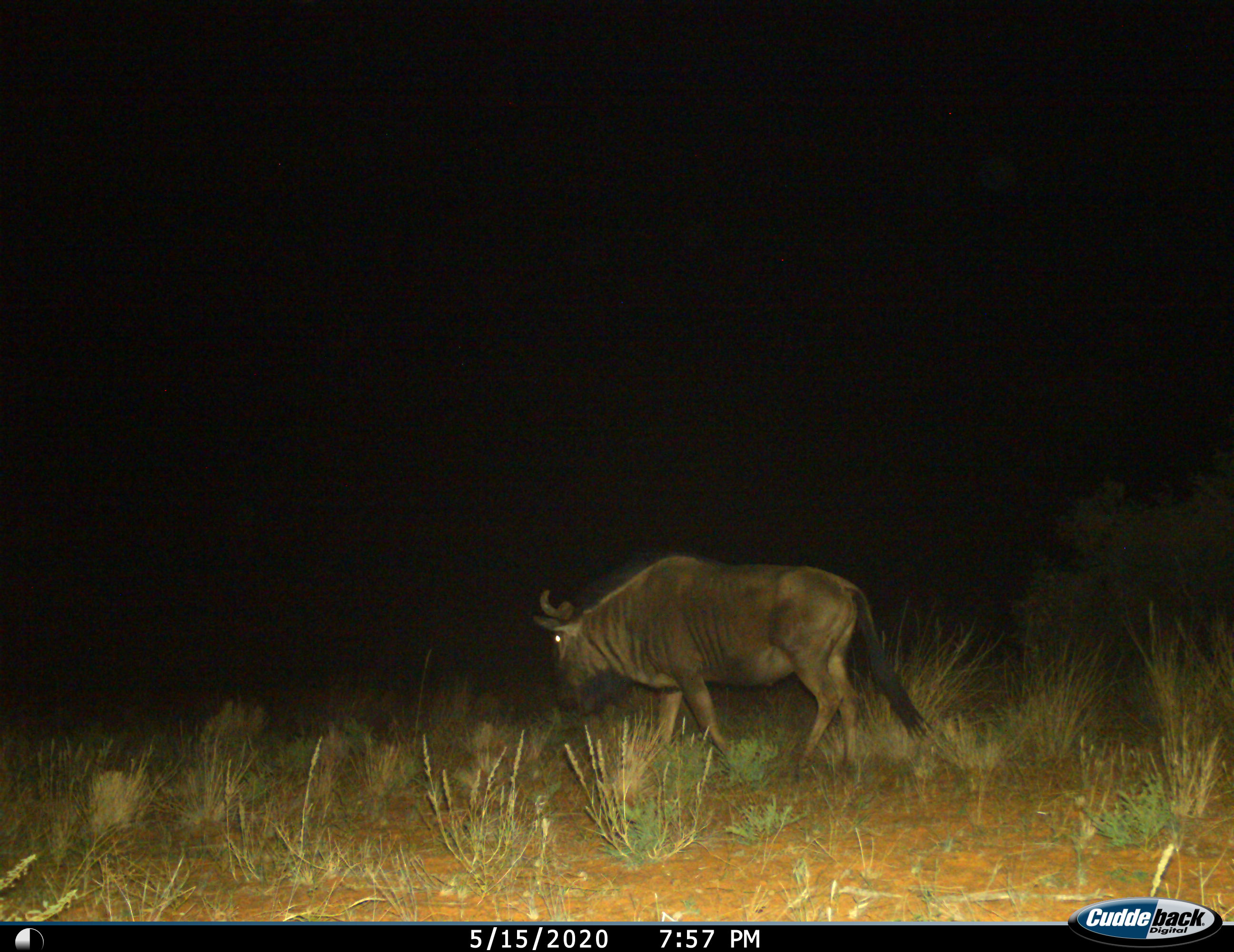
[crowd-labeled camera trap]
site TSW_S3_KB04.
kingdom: Animalia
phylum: Chordata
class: Mammalia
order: Artiodactyla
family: Bovidae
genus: Connochaetes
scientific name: Connochaetes taurinus taurinus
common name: blue wildebeest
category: wildebeestblue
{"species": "wildebeestblue (blue wildebeest) (Connochaetes taurinus taurinus)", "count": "1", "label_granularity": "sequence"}